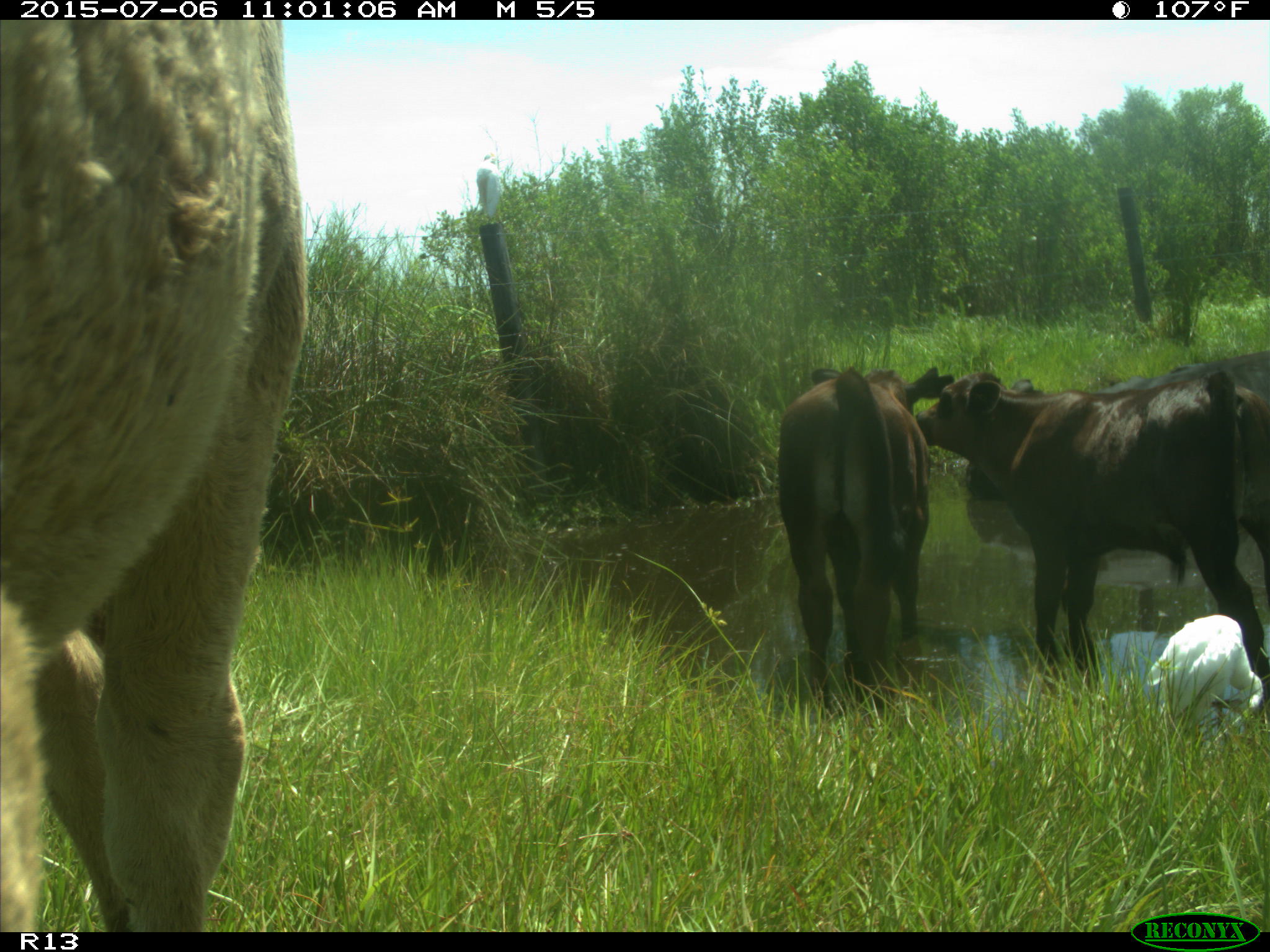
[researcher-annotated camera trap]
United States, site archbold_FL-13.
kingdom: Animalia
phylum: Chordata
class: Mammalia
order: Artiodactyla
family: Bovidae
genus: Bos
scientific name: Bos taurus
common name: domestic cow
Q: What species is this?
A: Bos taurus (domestic cow).